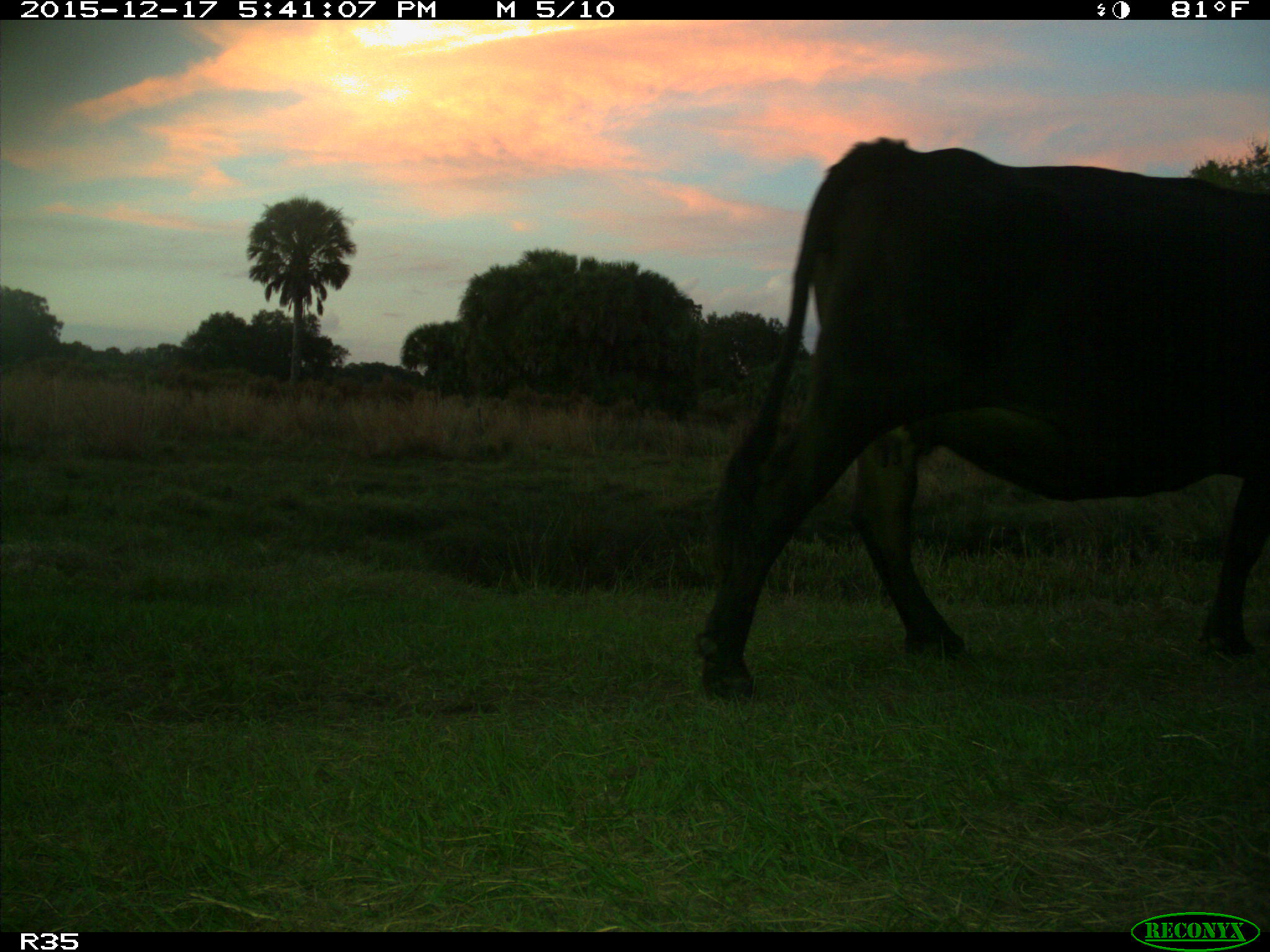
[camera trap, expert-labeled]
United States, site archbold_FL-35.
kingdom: Animalia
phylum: Chordata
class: Mammalia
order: Artiodactyla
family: Bovidae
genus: Bos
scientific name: Bos taurus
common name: domestic cow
Bos taurus (domestic cow).